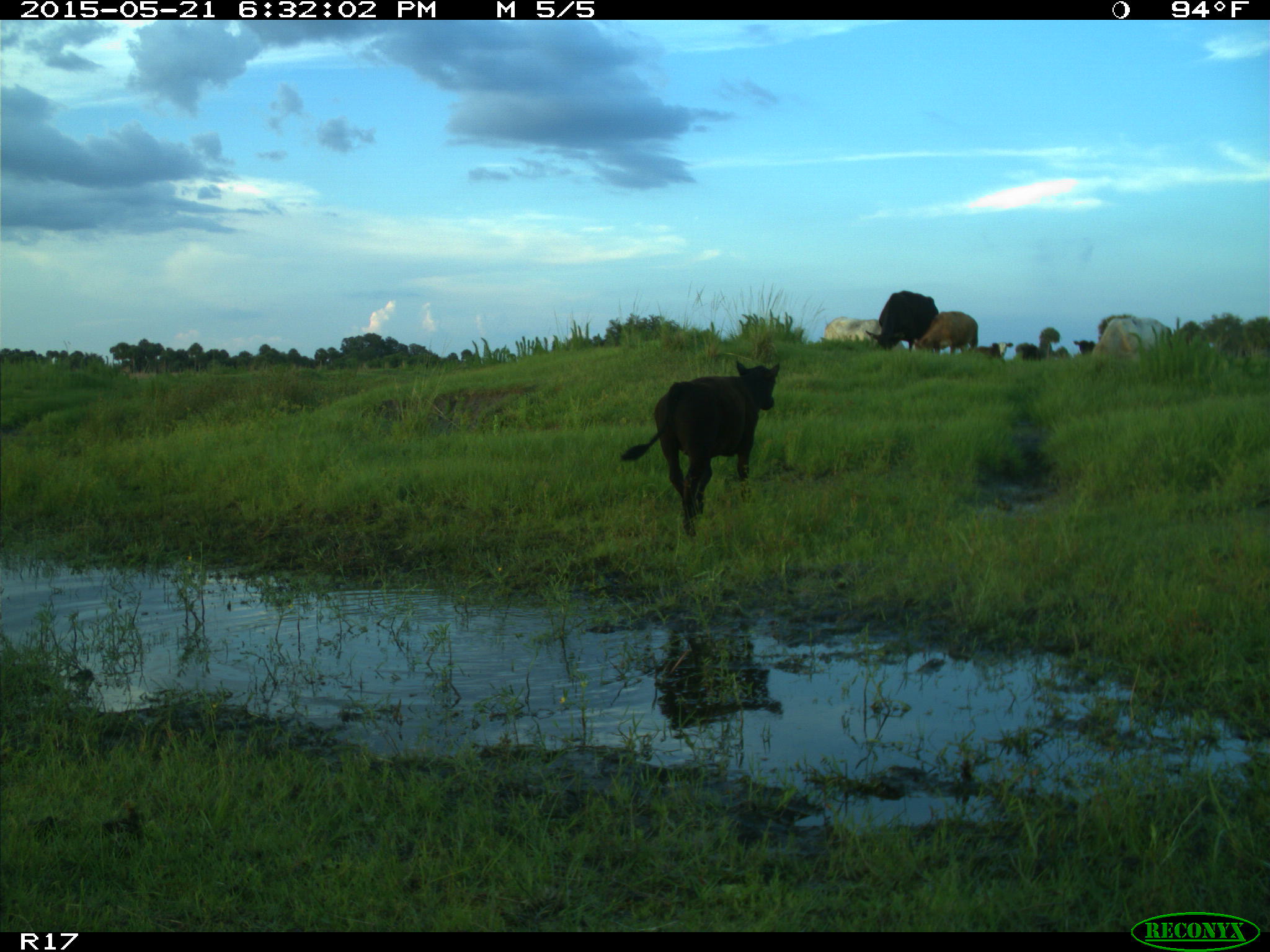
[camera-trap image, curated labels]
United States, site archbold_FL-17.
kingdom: Animalia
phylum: Chordata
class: Mammalia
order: Artiodactyla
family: Bovidae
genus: Bos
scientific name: Bos taurus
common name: domestic cow